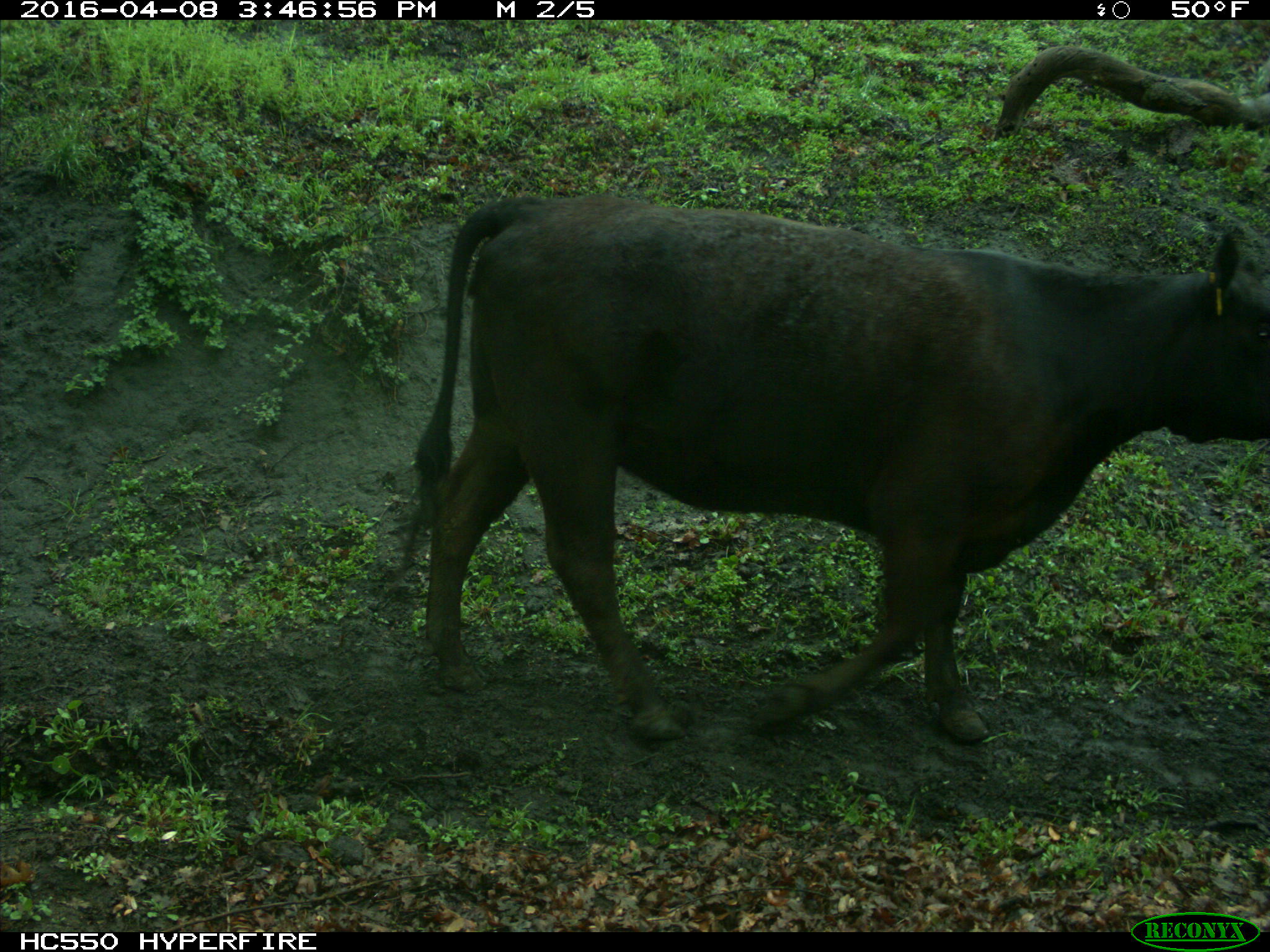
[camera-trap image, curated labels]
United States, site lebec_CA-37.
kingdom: Animalia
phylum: Chordata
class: Mammalia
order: Artiodactyla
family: Bovidae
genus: Bos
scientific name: Bos taurus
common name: domestic cow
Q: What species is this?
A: Bos taurus (domestic cow).